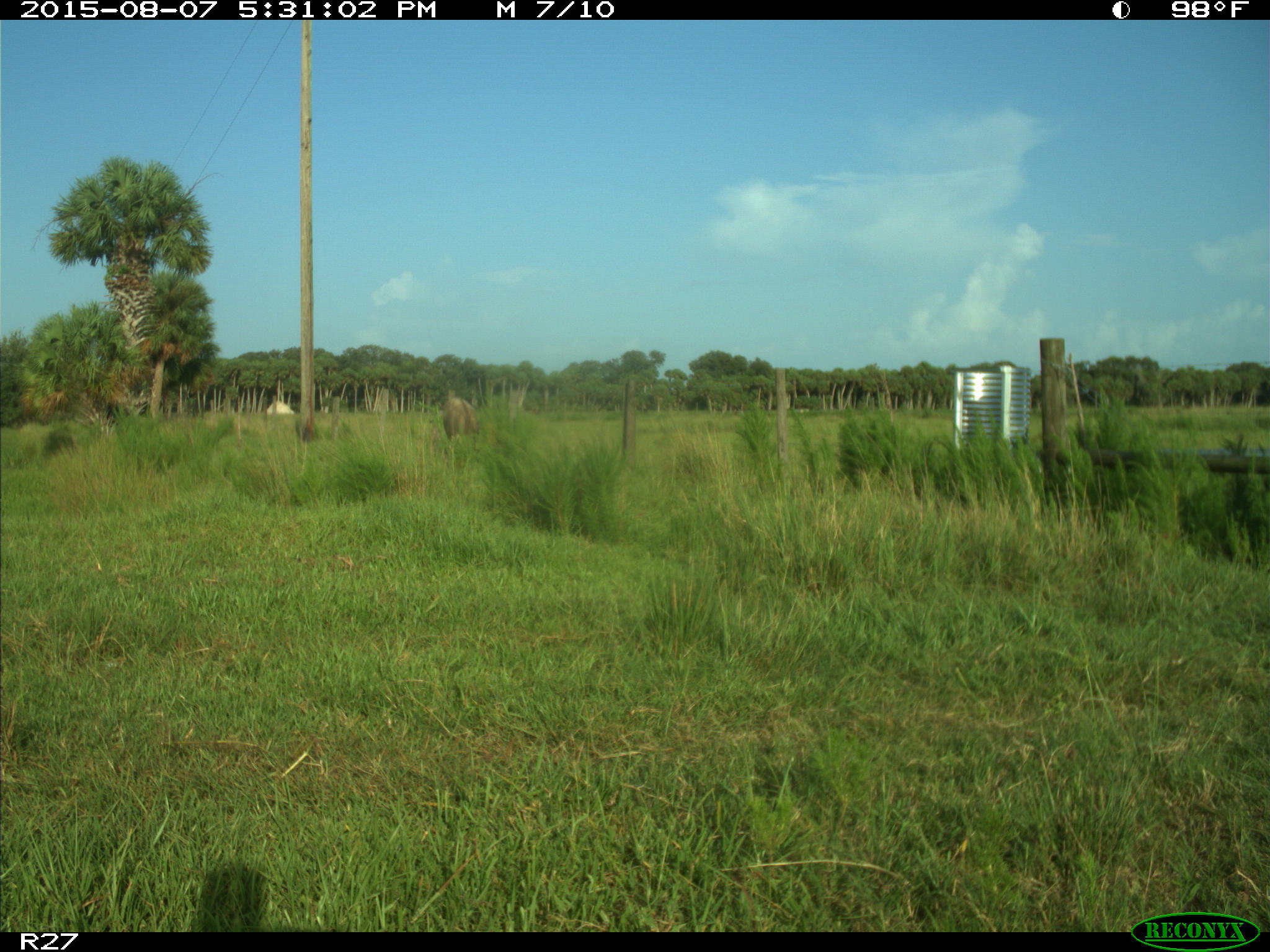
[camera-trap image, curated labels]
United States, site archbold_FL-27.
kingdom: Animalia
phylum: Chordata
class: Mammalia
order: Artiodactyla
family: Bovidae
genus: Bos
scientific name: Bos taurus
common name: domestic cow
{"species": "Bos taurus (domestic cow)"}